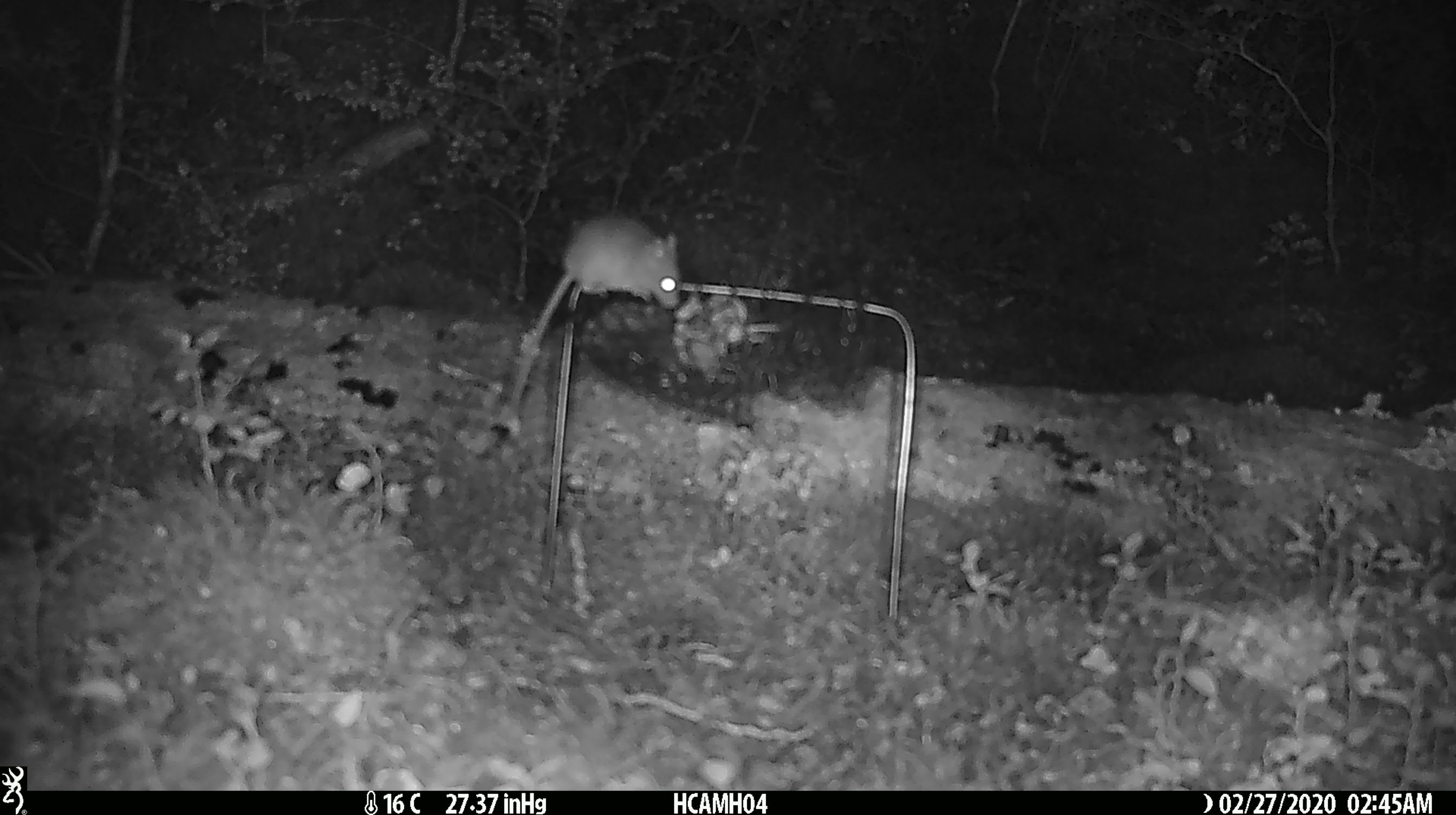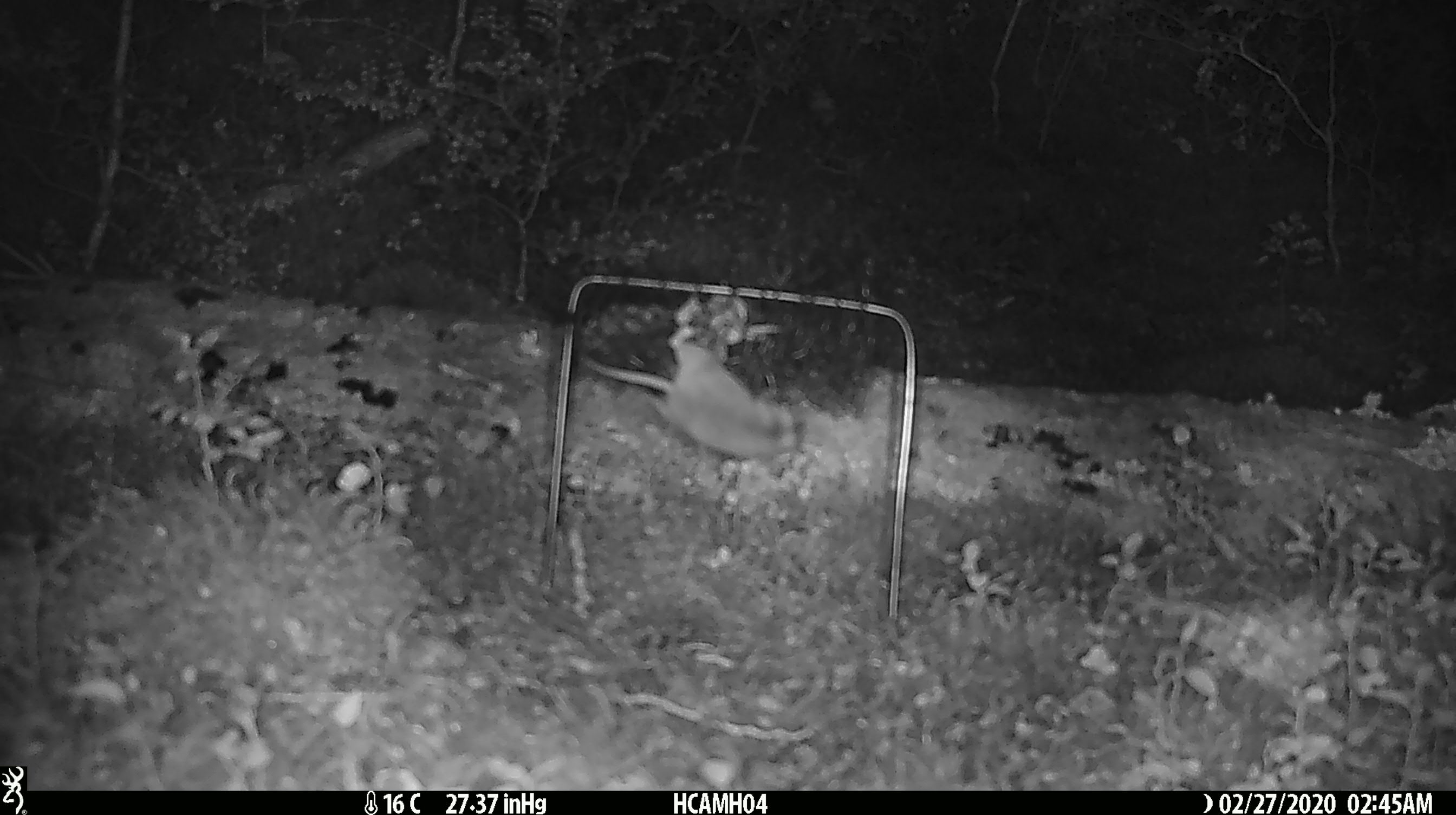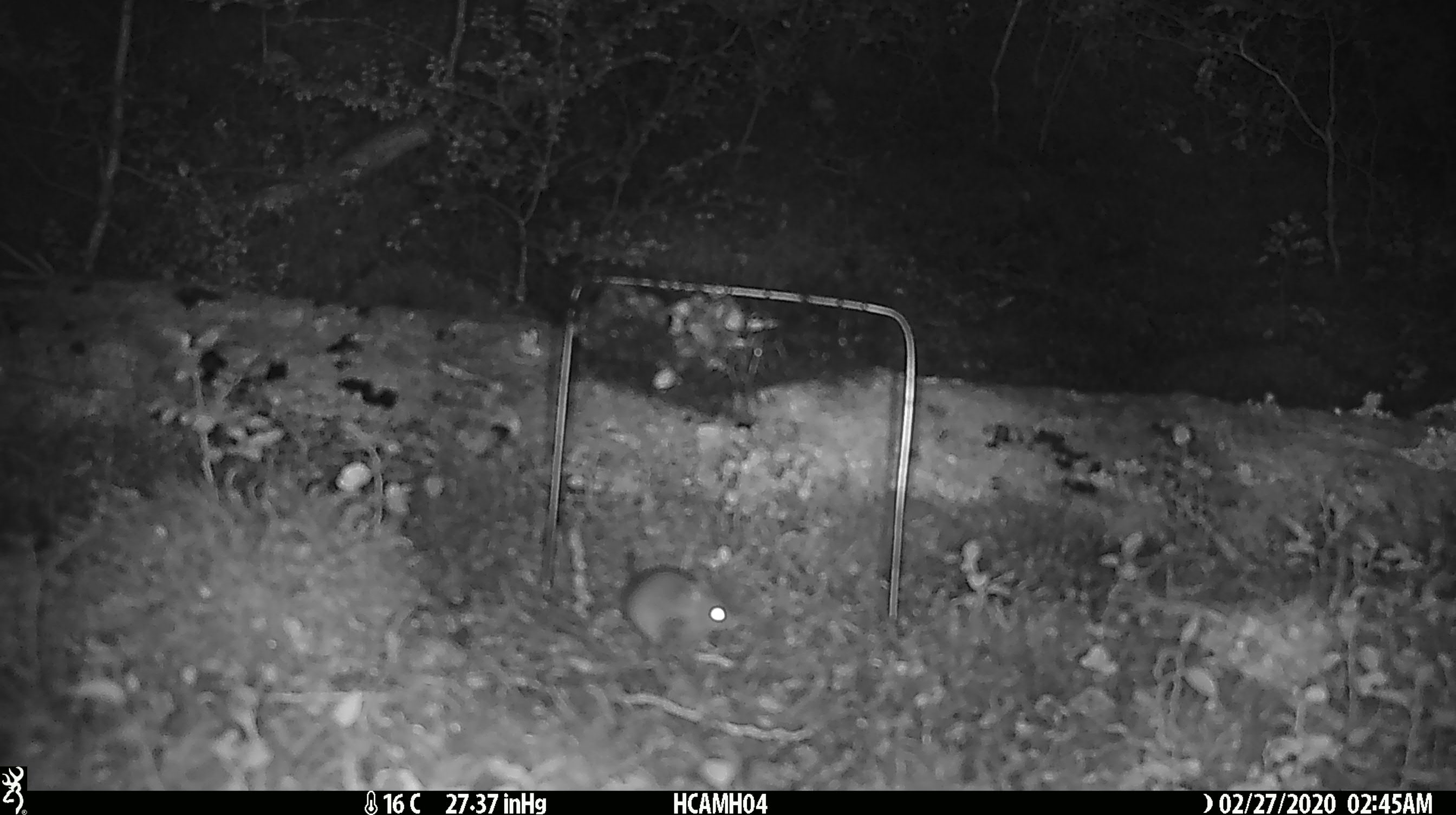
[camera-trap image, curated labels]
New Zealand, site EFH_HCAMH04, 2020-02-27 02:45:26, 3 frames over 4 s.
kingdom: Animalia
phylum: Chordata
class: Mammalia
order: Rodentia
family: Muridae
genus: Mus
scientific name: Mus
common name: mouse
Mouse (Mus).